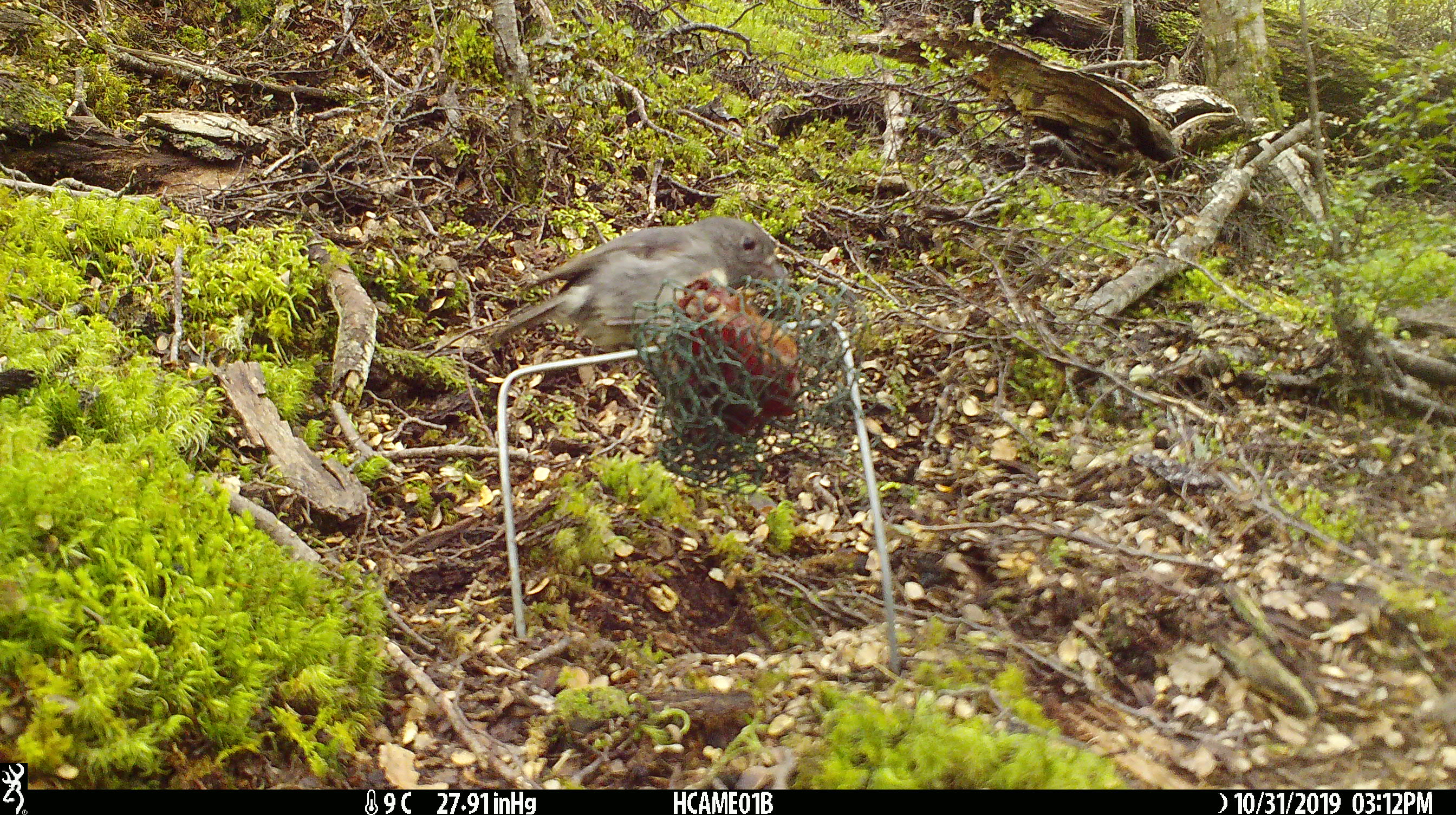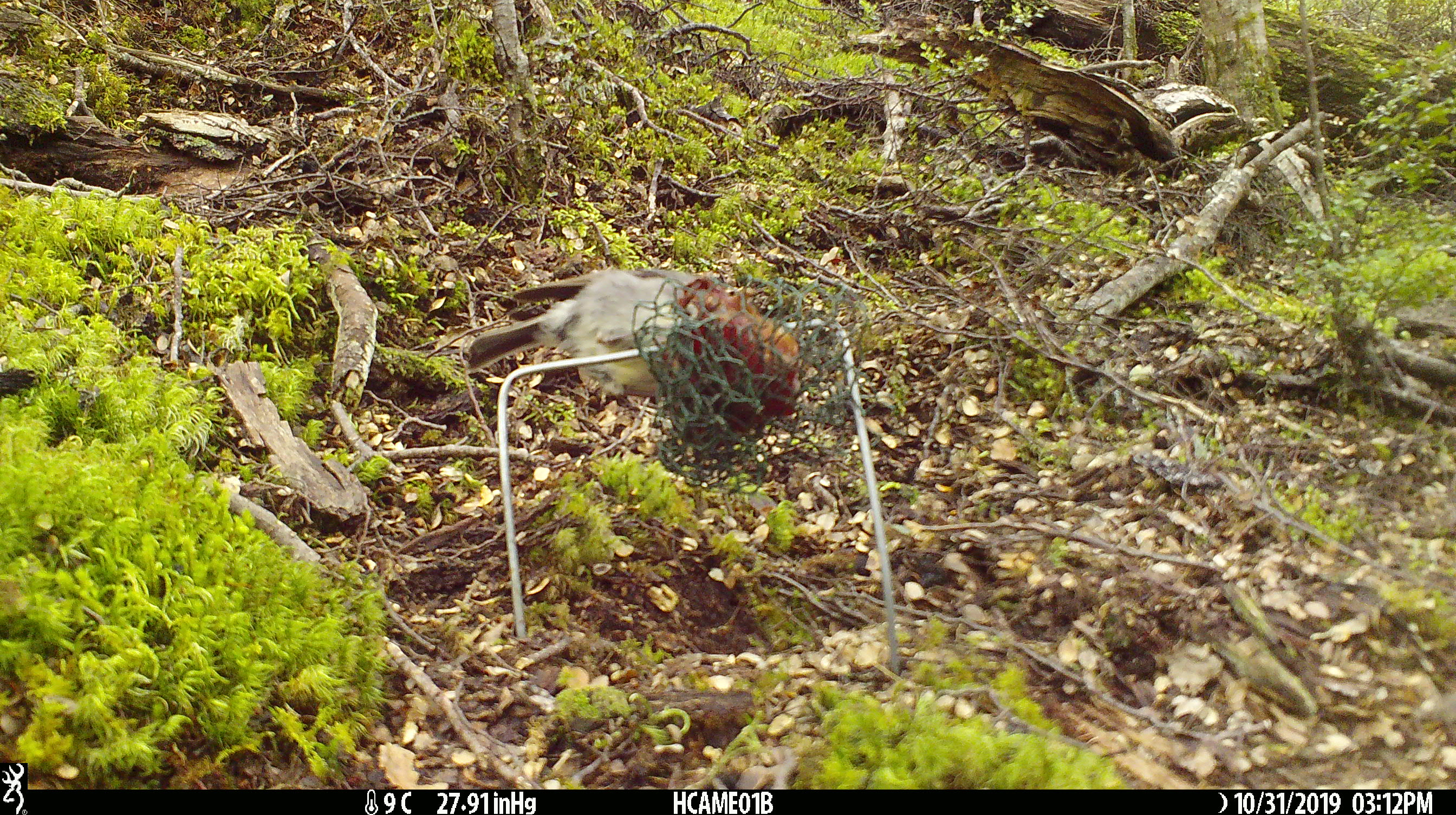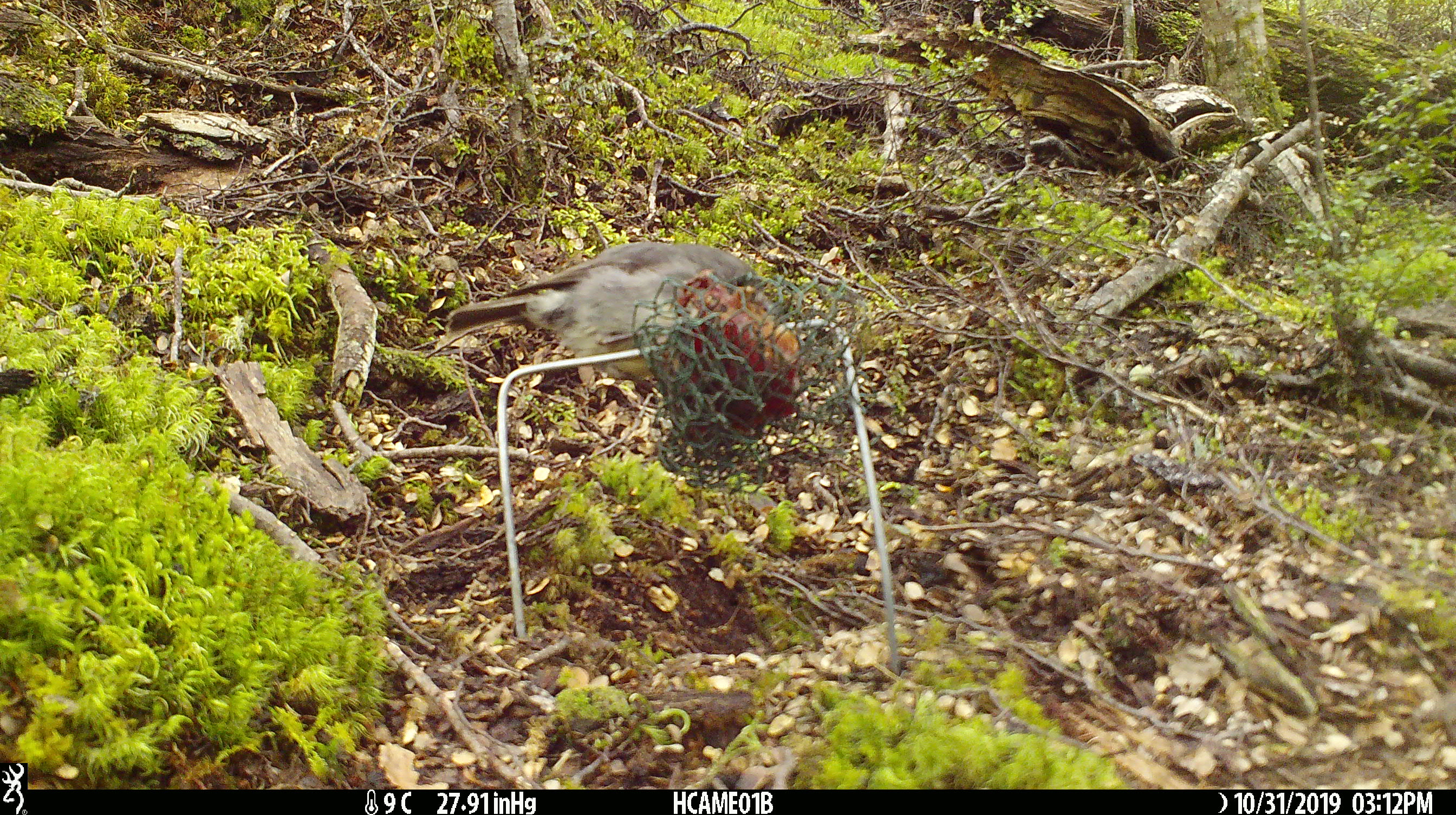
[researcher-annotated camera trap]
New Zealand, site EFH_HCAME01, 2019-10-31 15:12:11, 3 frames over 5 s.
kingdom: Animalia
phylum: Chordata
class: Aves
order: Passeriformes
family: Petroicidae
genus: Petroica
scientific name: Petroica australis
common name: new zealand robin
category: robin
Robin (new zealand robin) (Petroica australis).